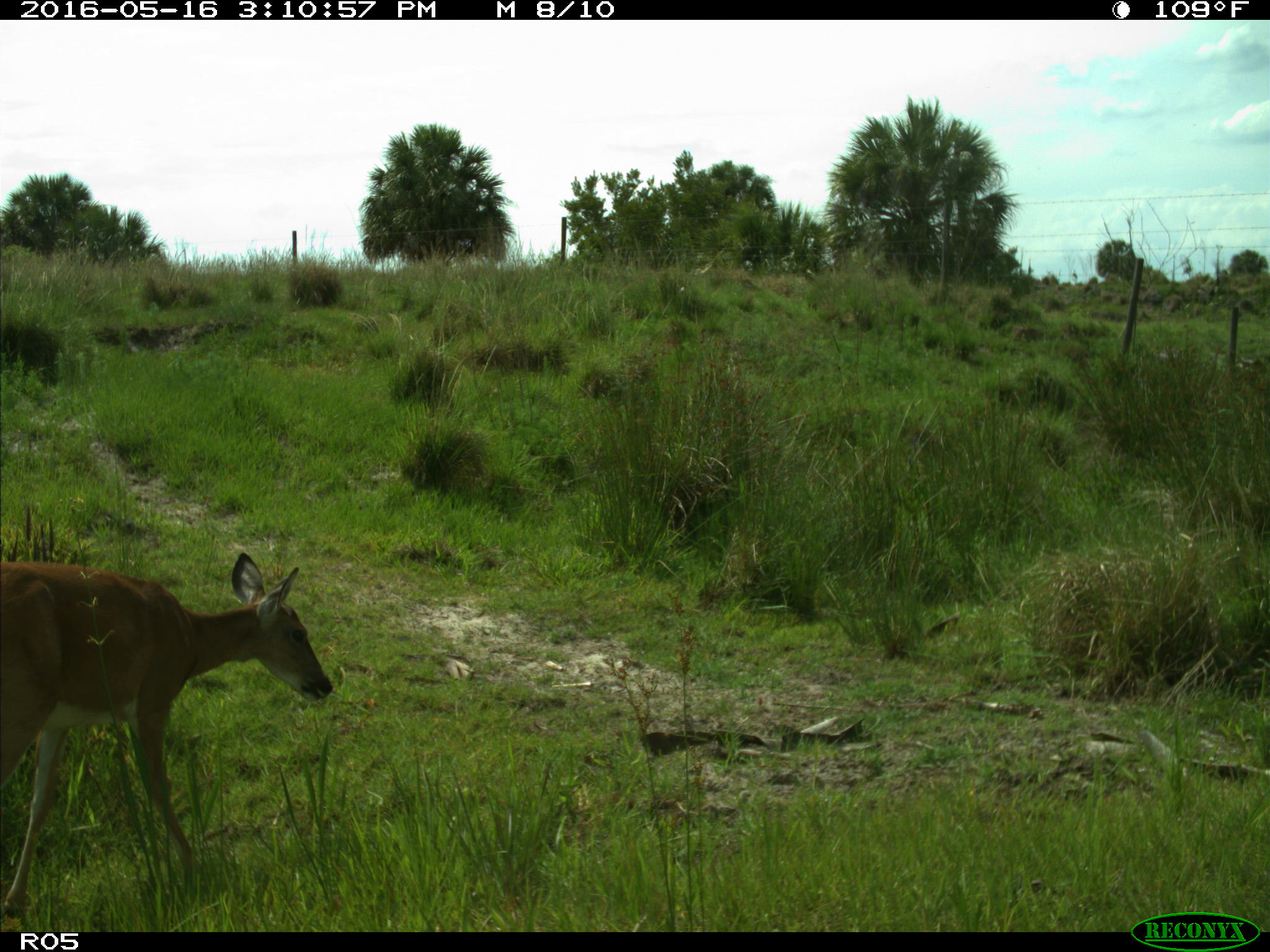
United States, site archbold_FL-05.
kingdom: Animalia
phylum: Chordata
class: Mammalia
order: Artiodactyla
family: Cervidae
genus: Odocoileus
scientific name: Odocoileus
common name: deer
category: unidentified deer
Unidentified deer (deer) (Odocoileus).